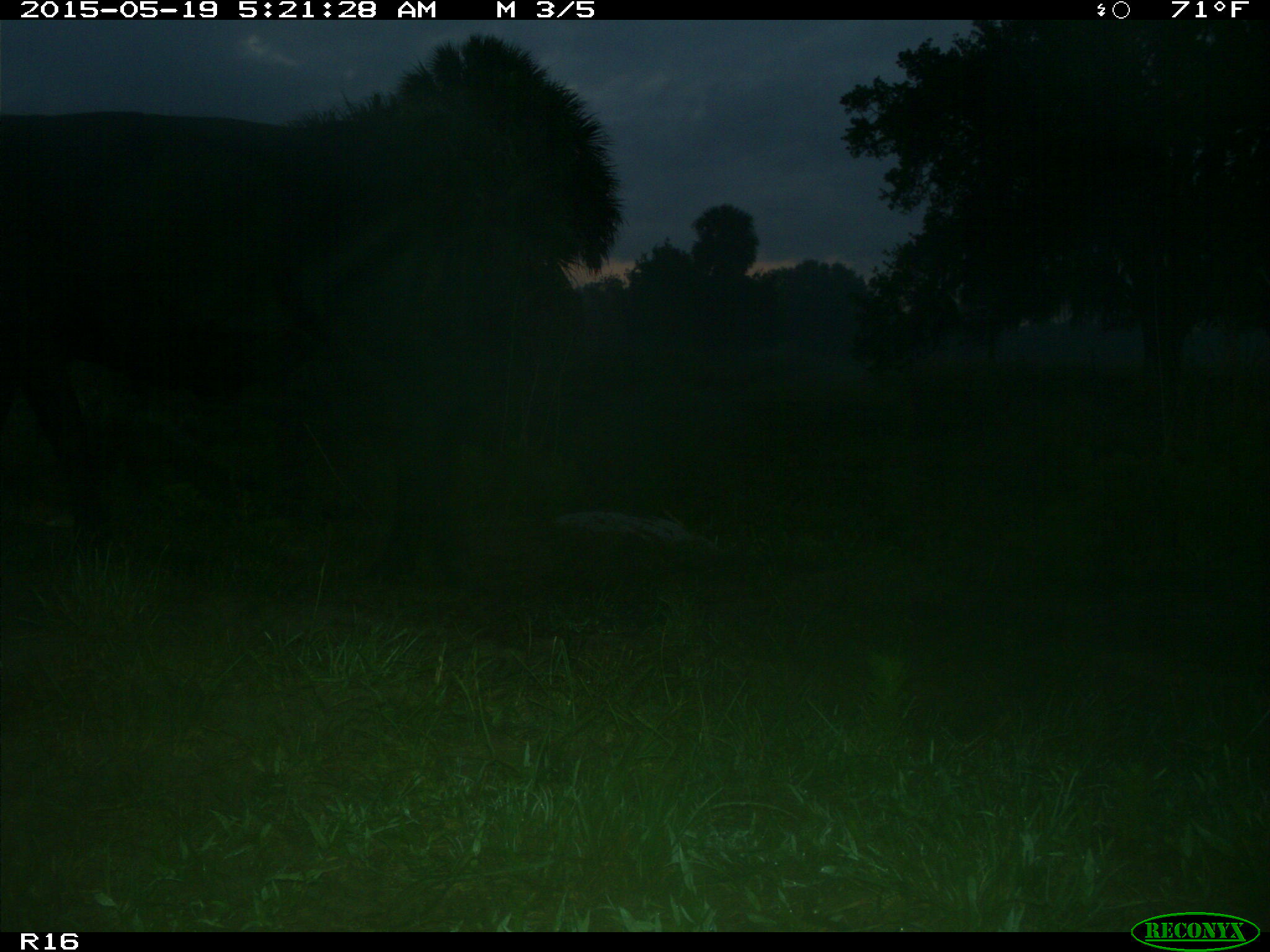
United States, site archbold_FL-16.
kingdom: Animalia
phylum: Chordata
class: Mammalia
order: Artiodactyla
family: Bovidae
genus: Bos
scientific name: Bos taurus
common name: domestic cow